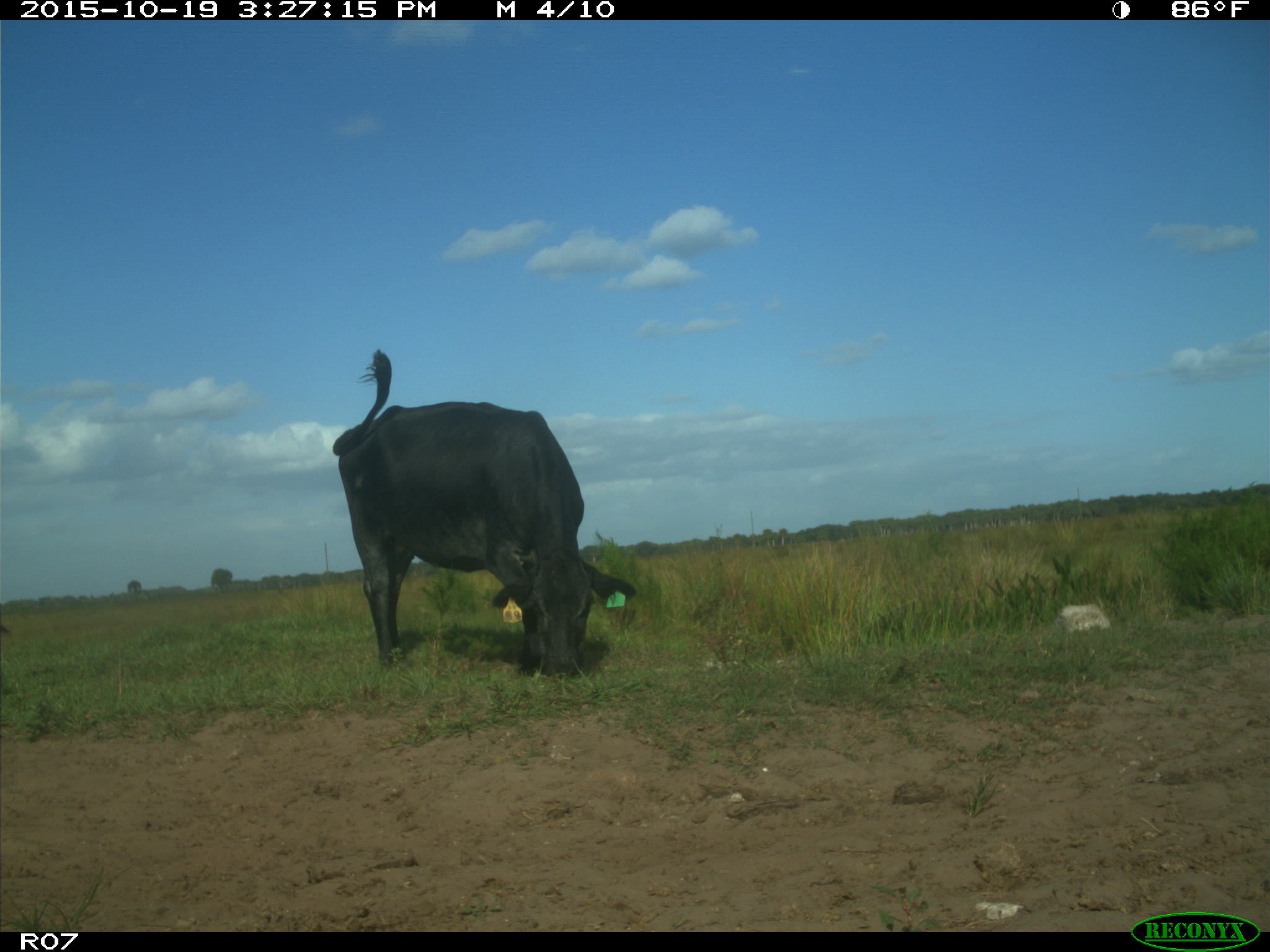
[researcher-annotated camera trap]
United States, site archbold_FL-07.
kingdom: Animalia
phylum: Chordata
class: Mammalia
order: Artiodactyla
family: Bovidae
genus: Bos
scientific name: Bos taurus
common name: domestic cow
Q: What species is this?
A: Bos taurus (domestic cow).